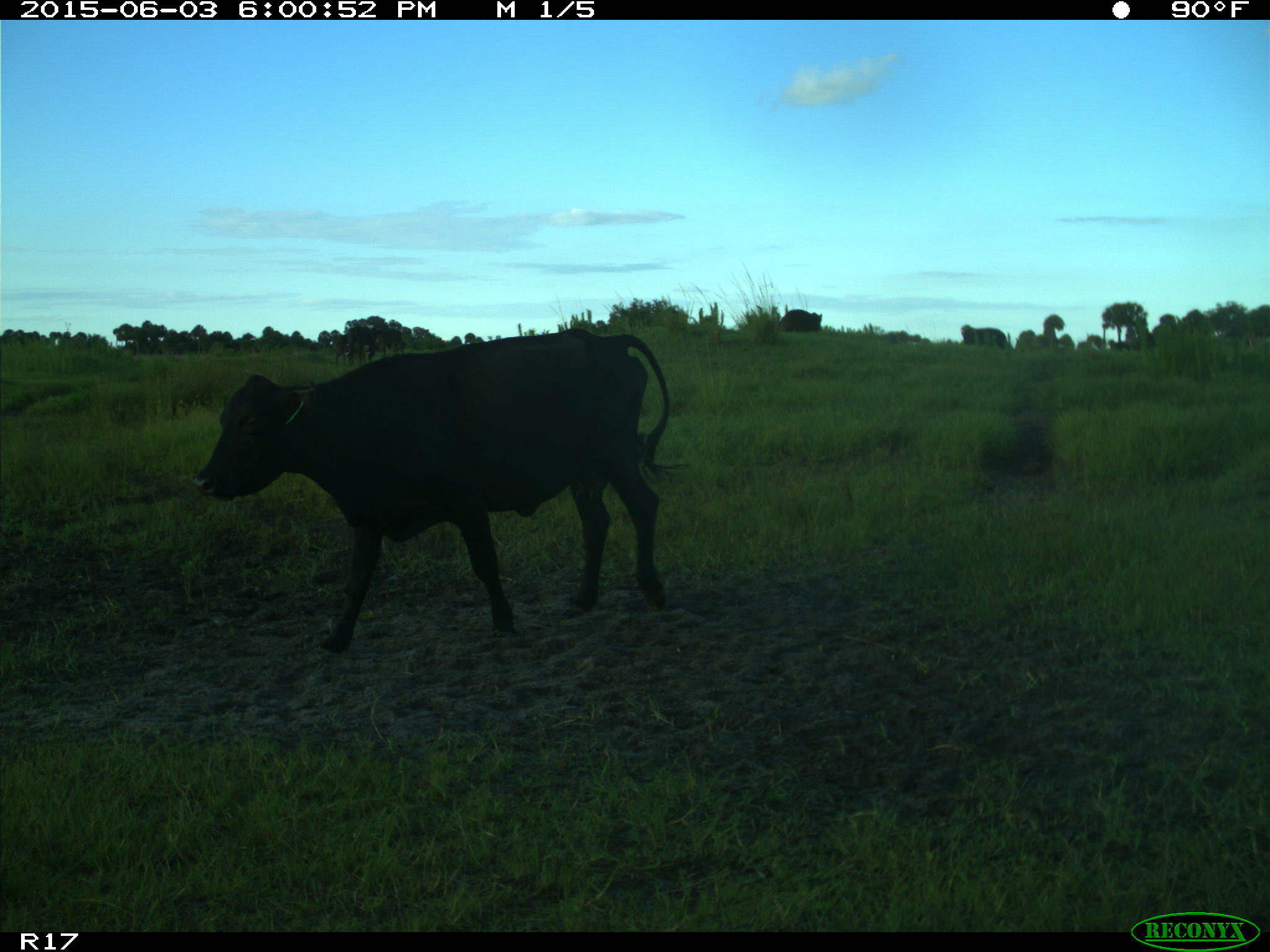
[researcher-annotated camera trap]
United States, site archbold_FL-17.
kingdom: Animalia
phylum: Chordata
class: Mammalia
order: Artiodactyla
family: Bovidae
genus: Bos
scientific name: Bos taurus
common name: domestic cow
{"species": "Bos taurus (domestic cow)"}